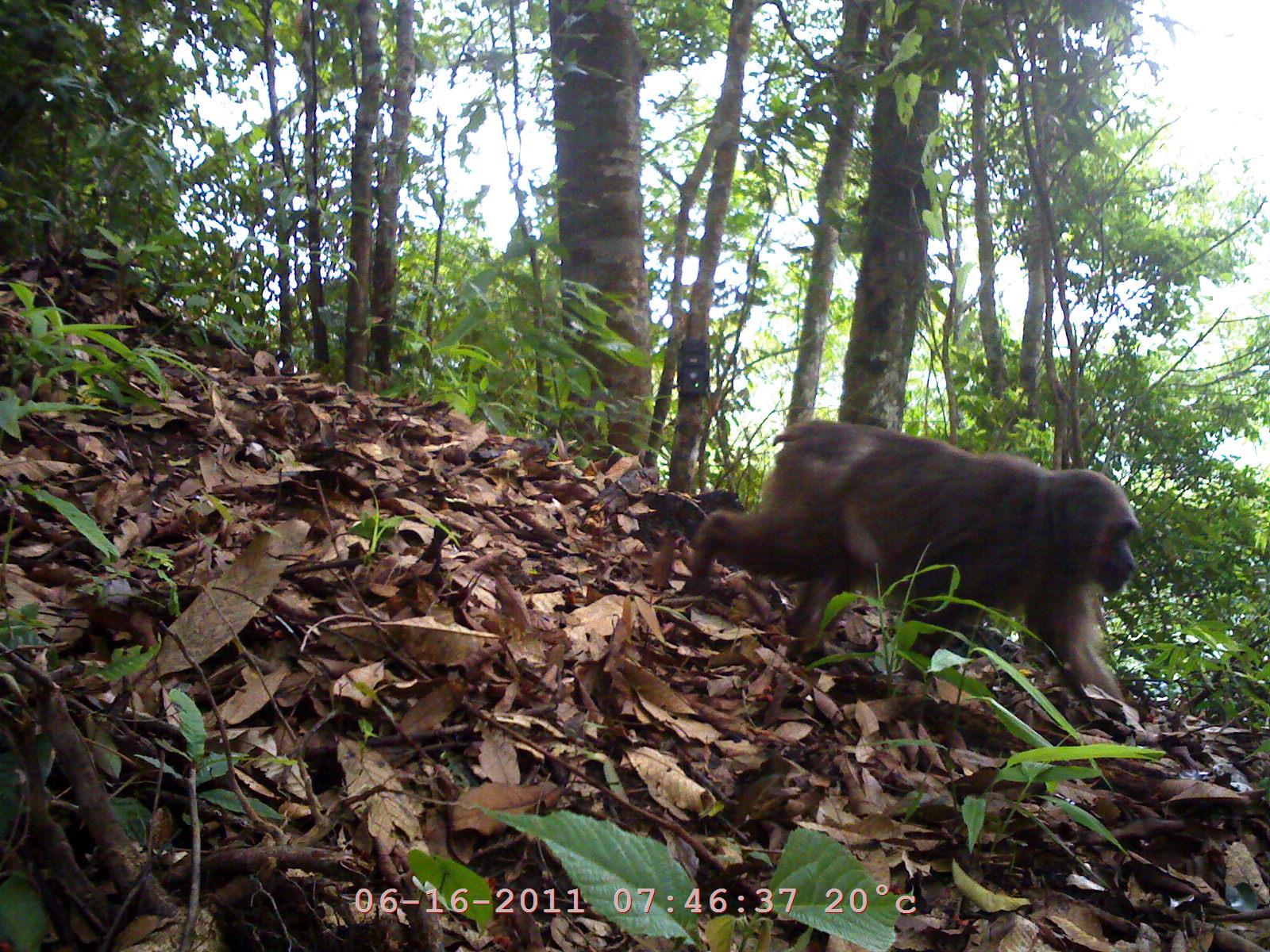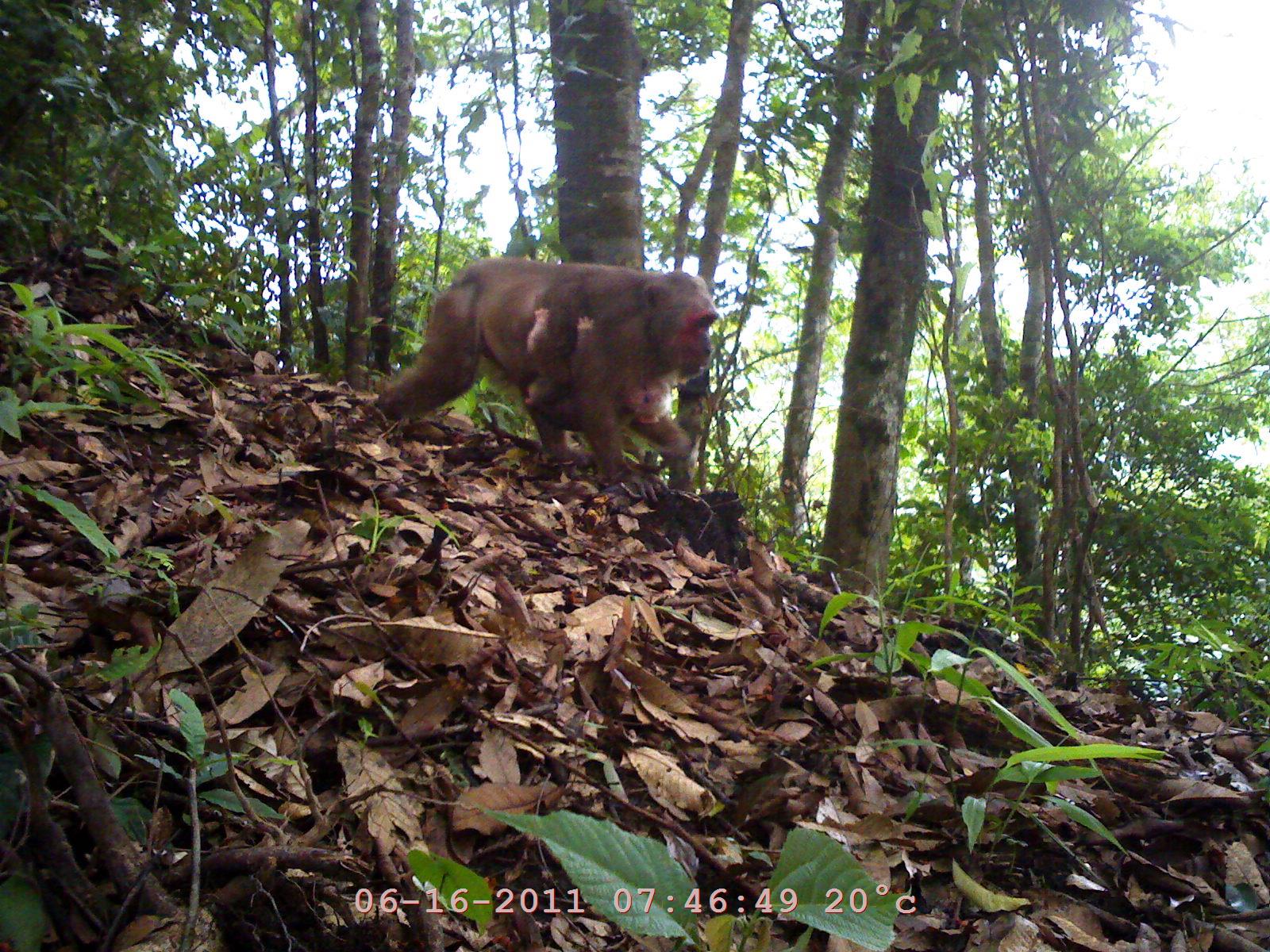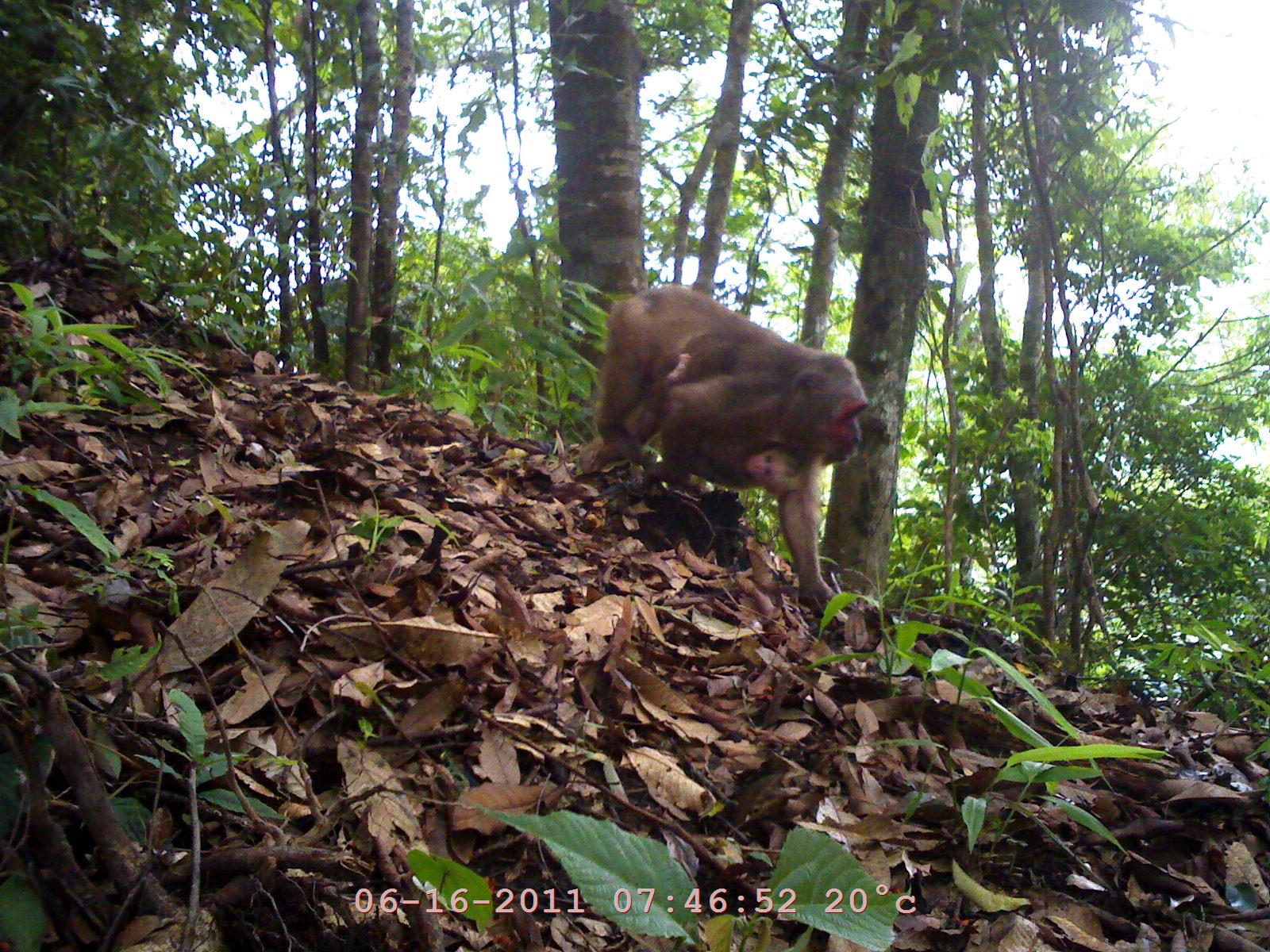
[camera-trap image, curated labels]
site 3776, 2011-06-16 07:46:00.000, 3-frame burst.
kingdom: Animalia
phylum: Chordata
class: Mammalia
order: Primates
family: Cercopithecidae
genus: Macaca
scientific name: Macaca arctoides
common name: stump-tailed macaque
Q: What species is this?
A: Macaca arctoides (stump-tailed macaque).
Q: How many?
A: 1.